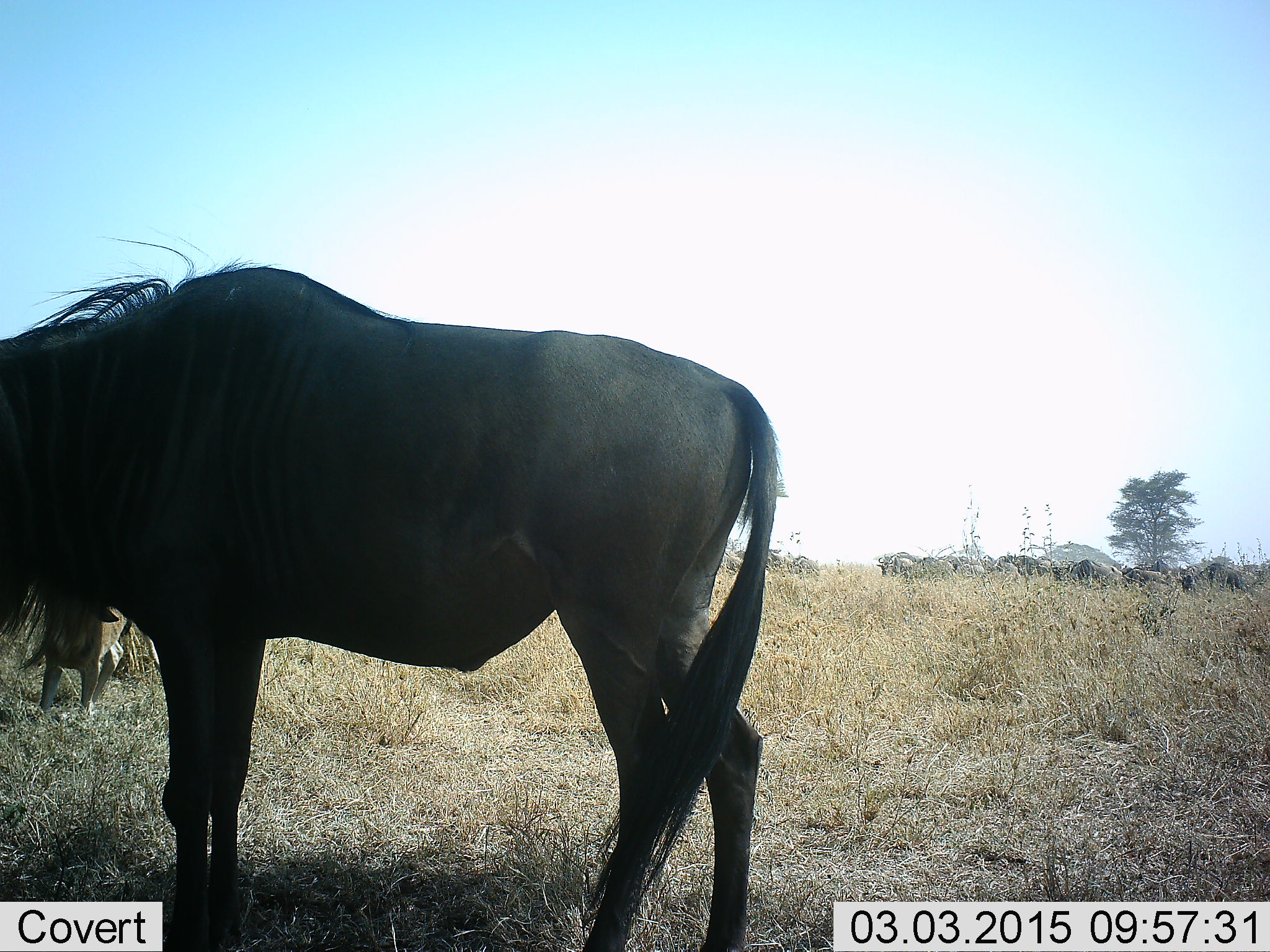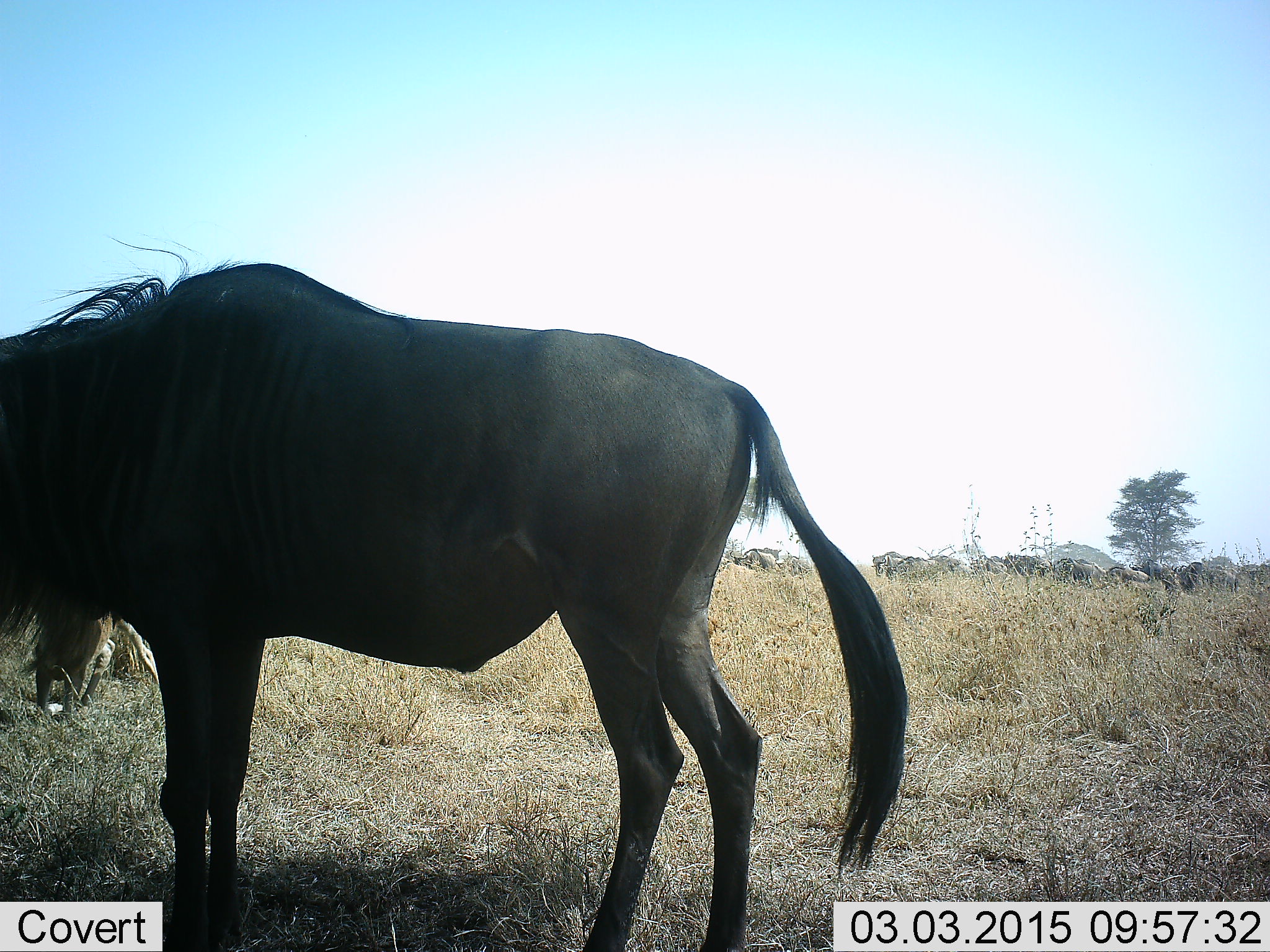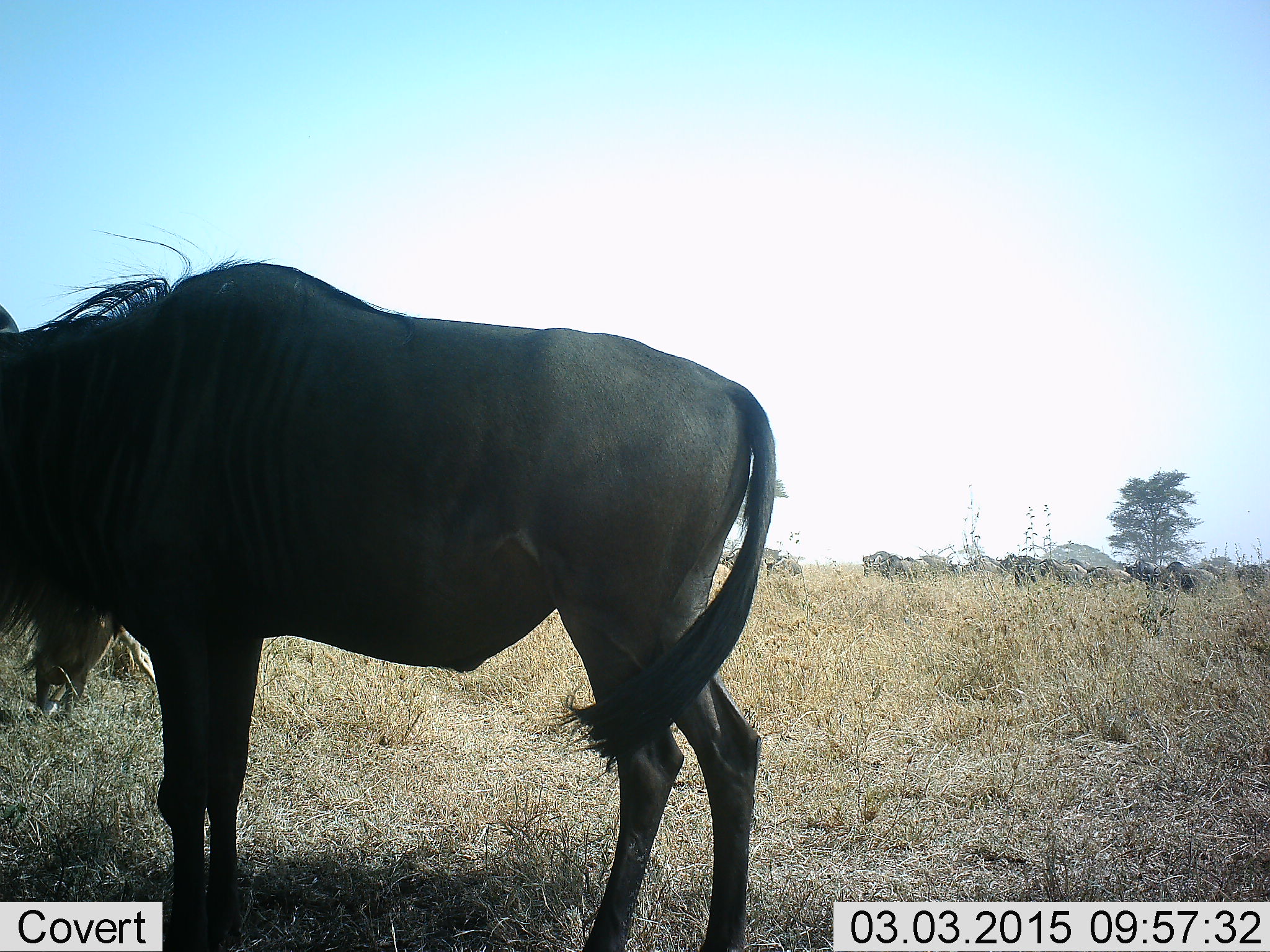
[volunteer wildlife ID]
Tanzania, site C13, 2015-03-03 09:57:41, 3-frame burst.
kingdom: Animalia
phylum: Chordata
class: Mammalia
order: Artiodactyla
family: Bovidae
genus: Connochaetes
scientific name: Connochaetes taurinus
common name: blue wildebeest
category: wildebeest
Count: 11-50.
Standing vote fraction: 100%.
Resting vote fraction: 40%.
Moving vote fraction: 50%.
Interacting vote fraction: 0%.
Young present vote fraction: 10%.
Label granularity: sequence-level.